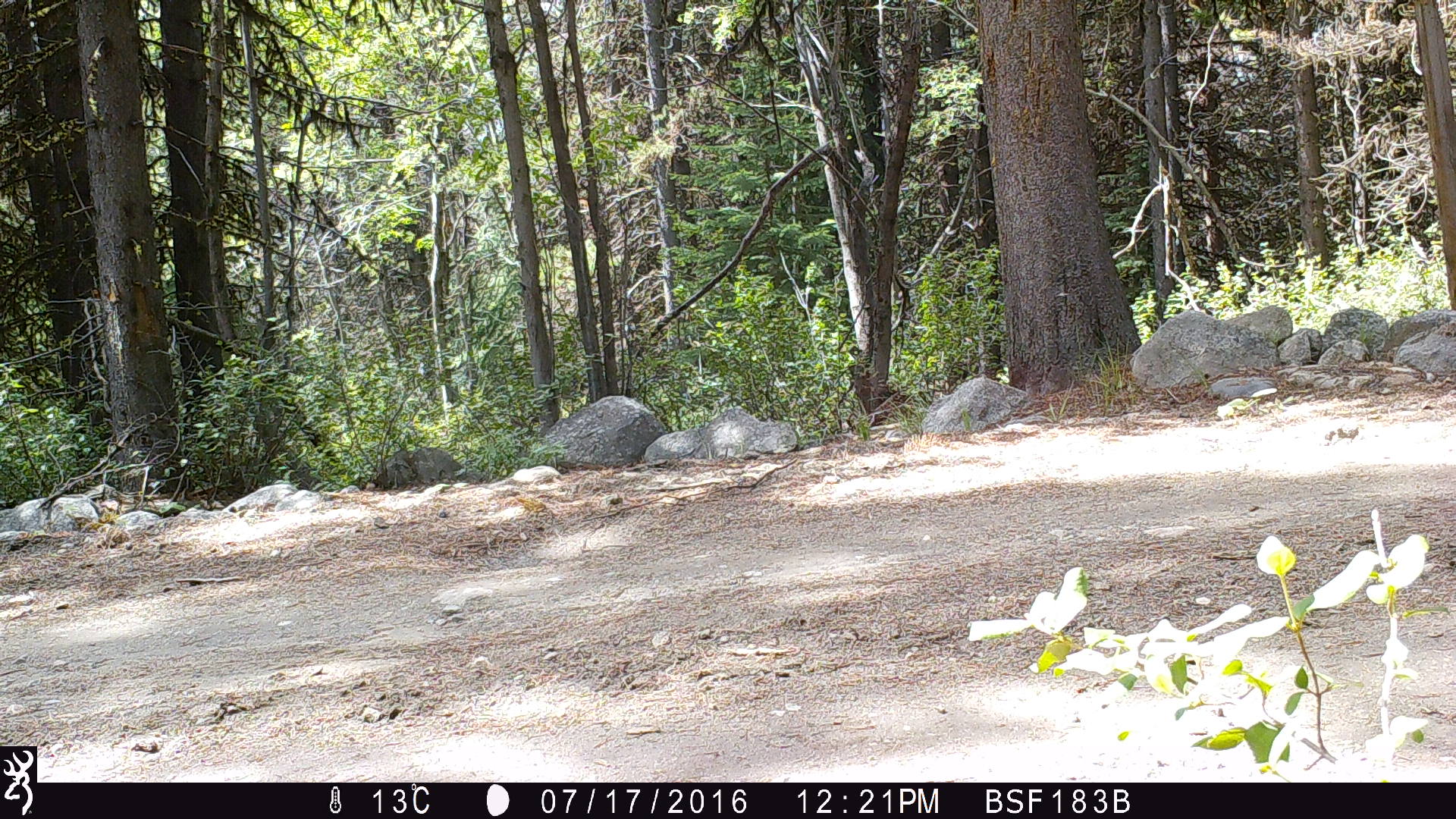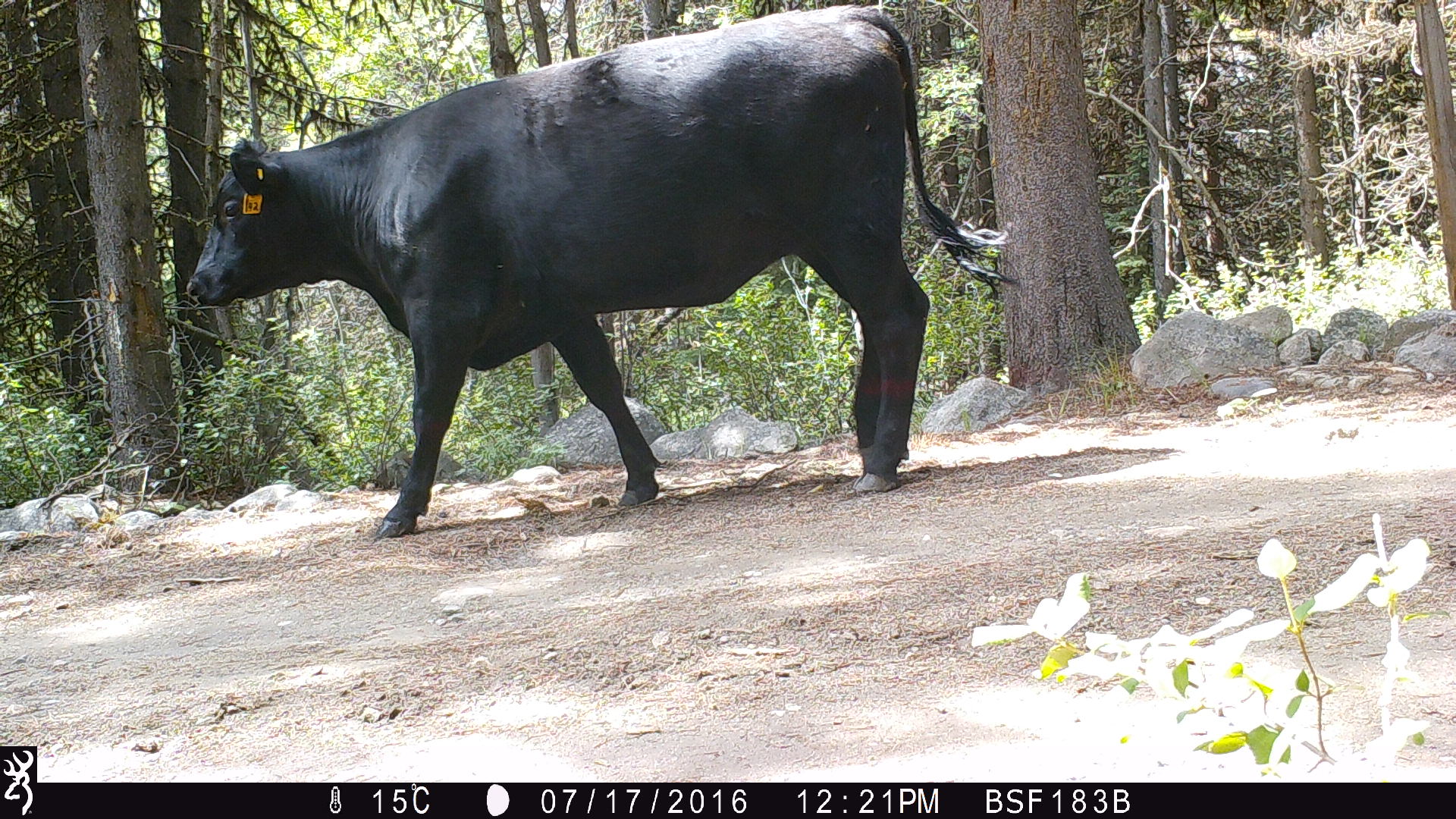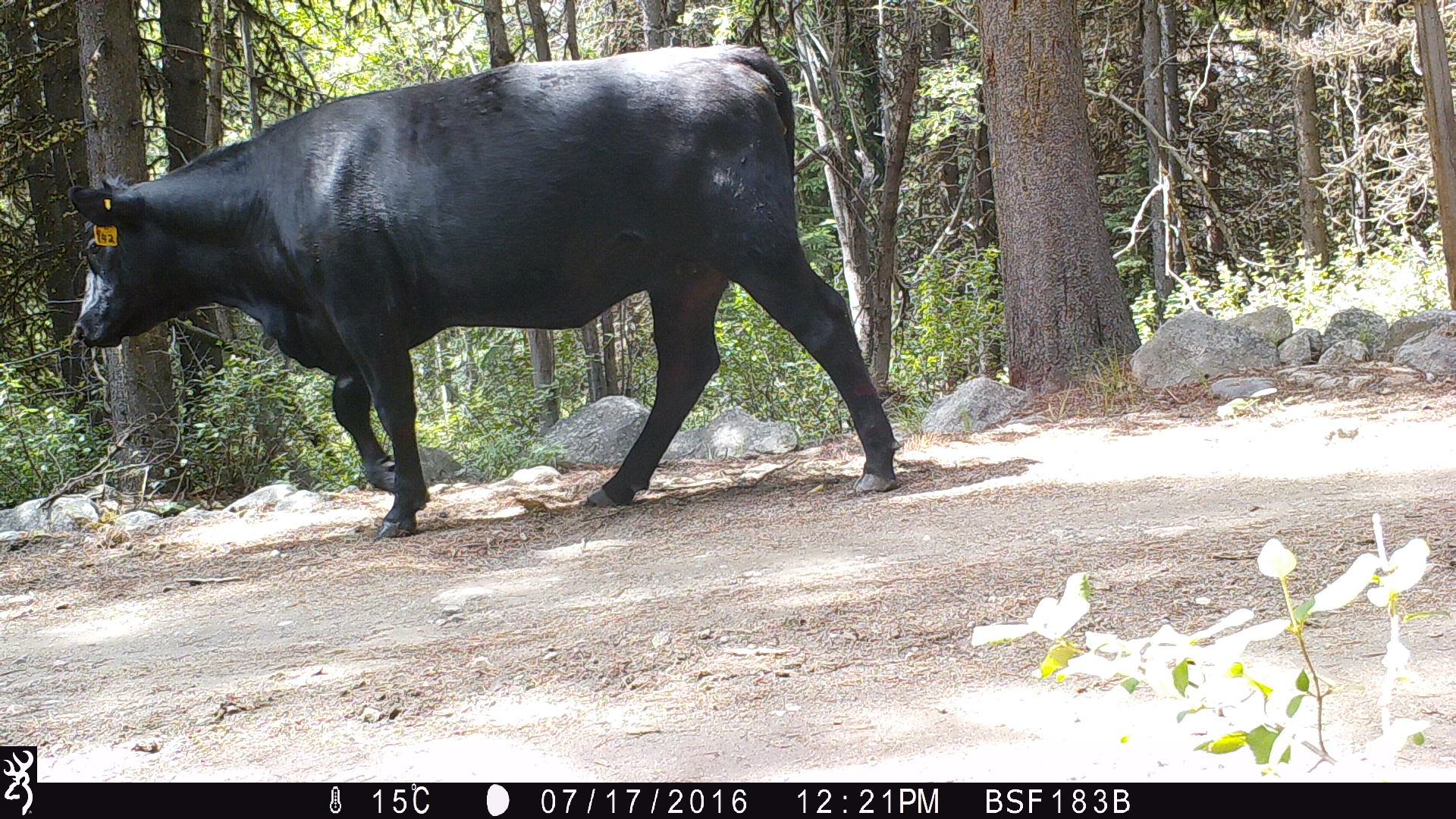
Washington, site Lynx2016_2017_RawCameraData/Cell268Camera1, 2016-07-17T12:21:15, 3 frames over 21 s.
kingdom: Animalia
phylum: Chordata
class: Mammalia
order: Artiodactyla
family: Bovidae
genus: Bos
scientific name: Bos taurus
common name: domestic cattle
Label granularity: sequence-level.